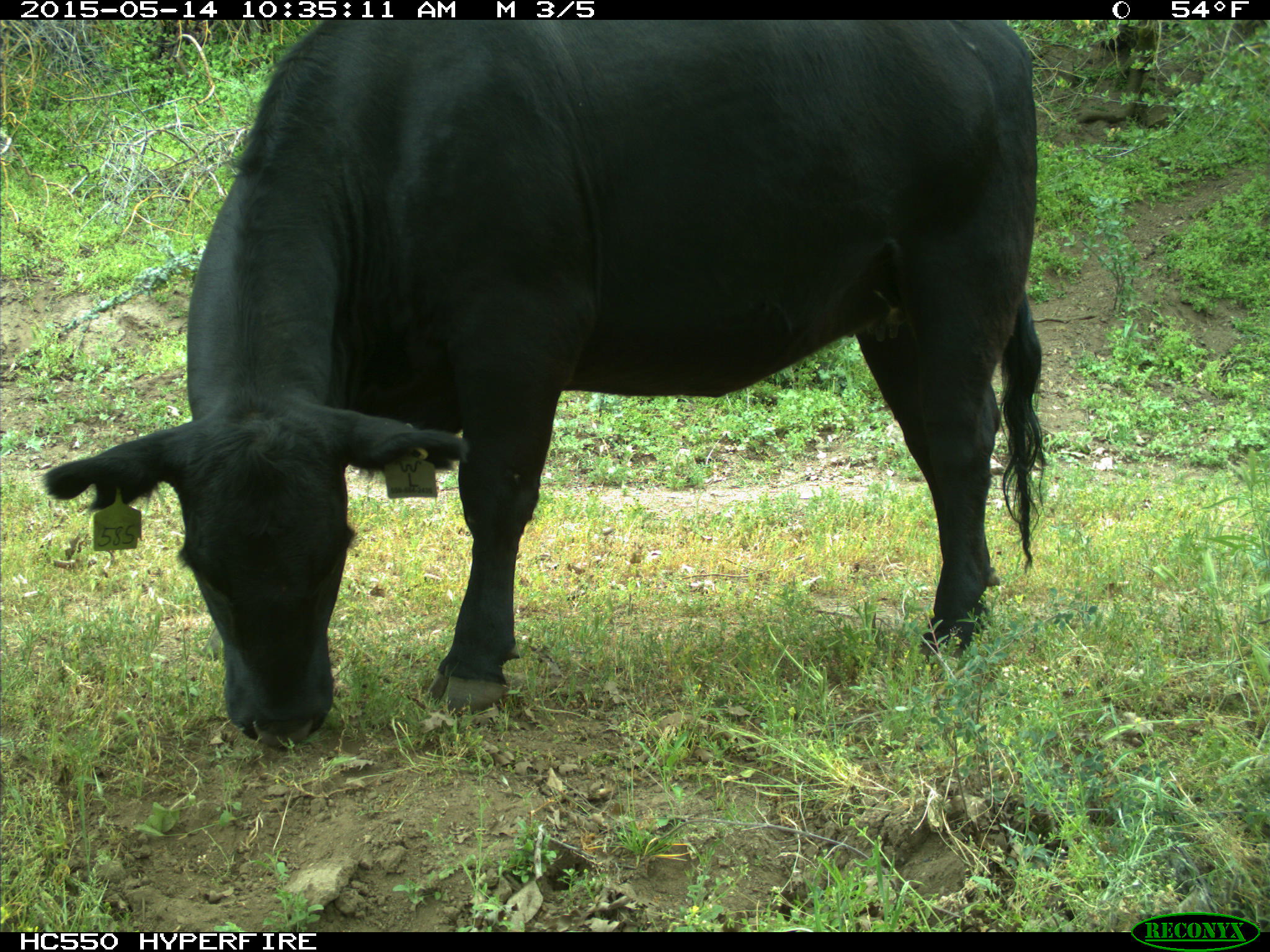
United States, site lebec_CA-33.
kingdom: Animalia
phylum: Chordata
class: Mammalia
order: Artiodactyla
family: Bovidae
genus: Bos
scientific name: Bos taurus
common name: domestic cow